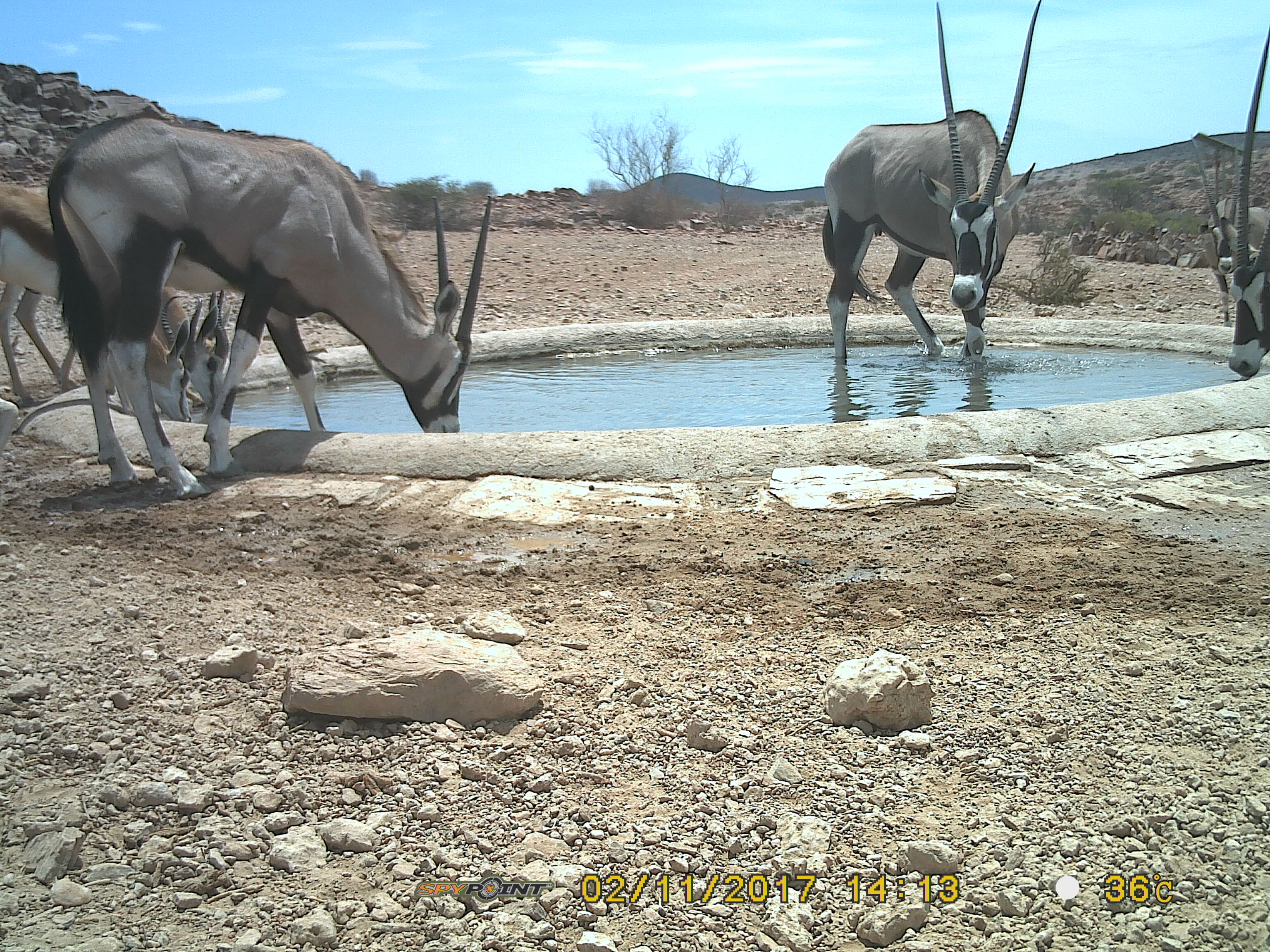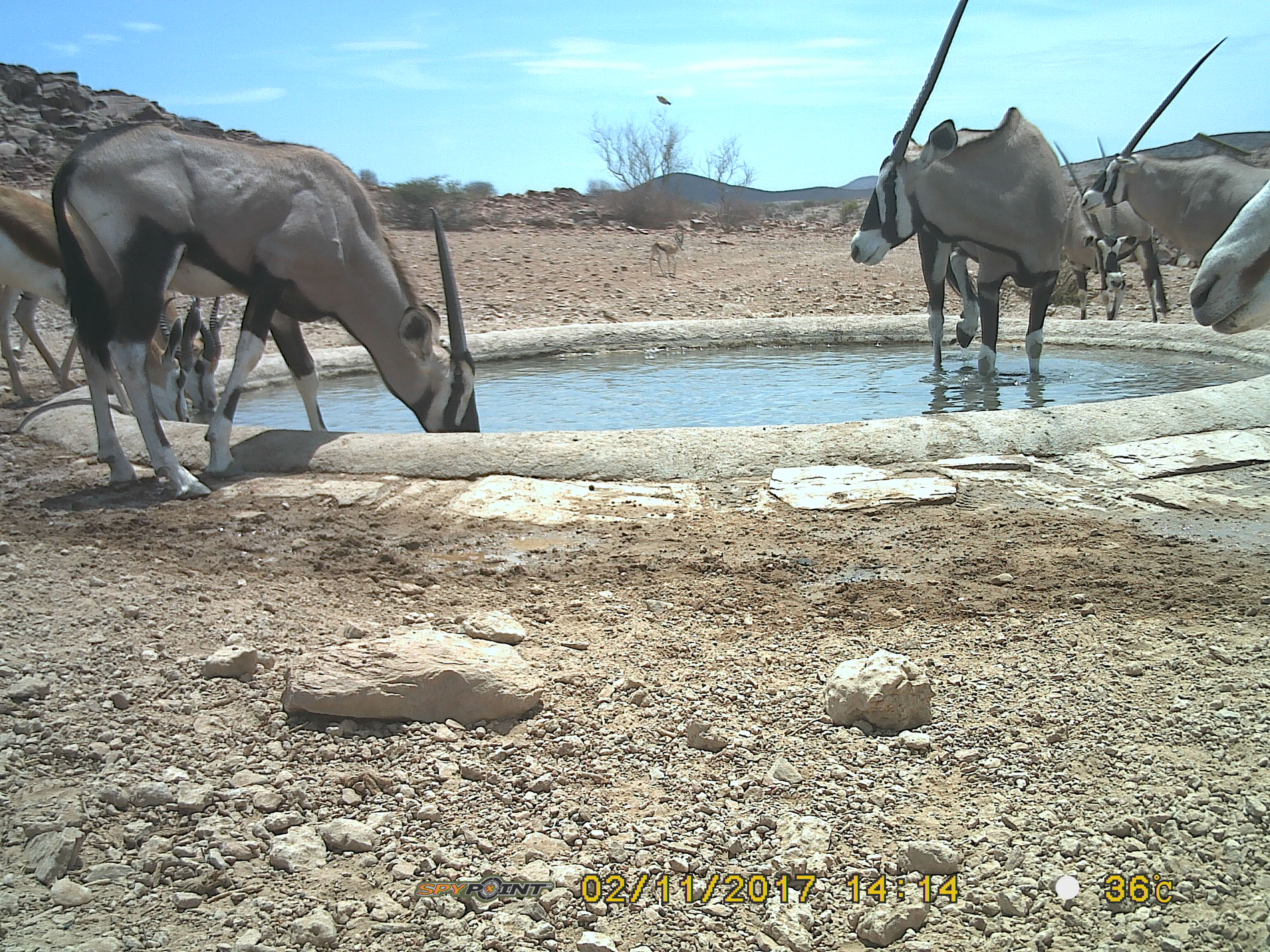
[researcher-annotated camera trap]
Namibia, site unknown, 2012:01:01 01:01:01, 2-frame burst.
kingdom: Animalia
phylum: Chordata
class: Mammalia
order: Artiodactyla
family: Bovidae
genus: Oryx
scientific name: Oryx gazella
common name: gemsbok